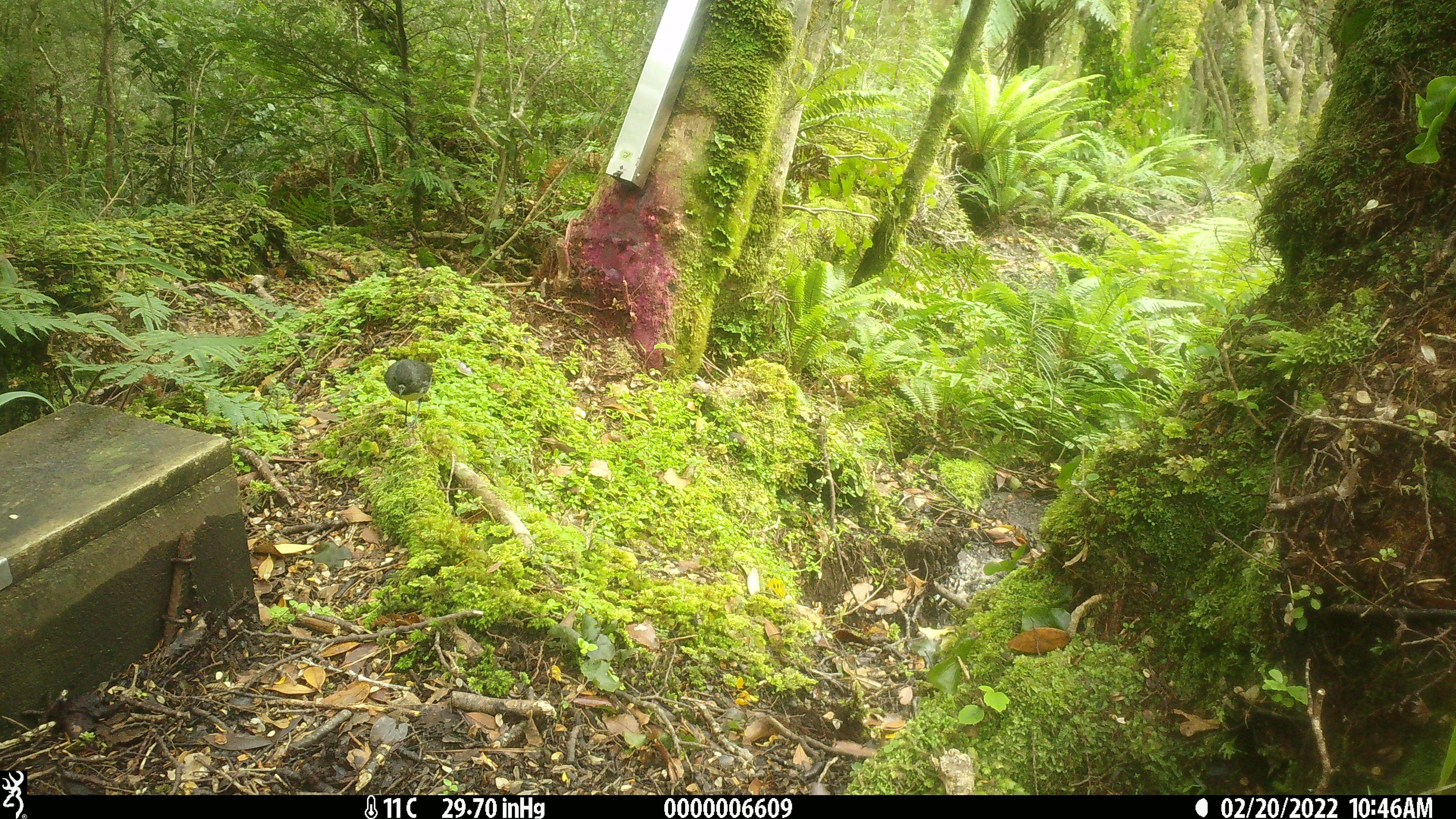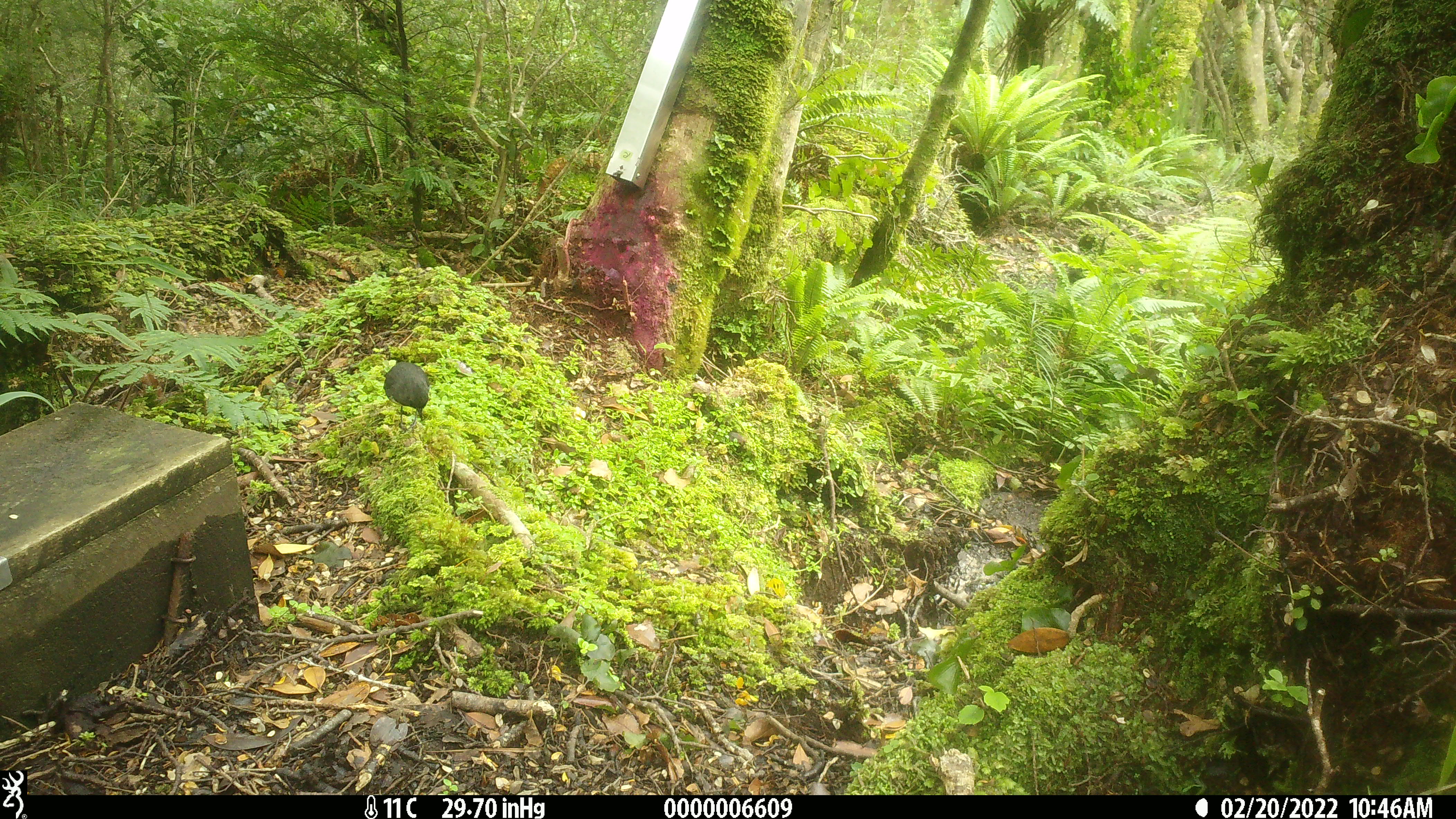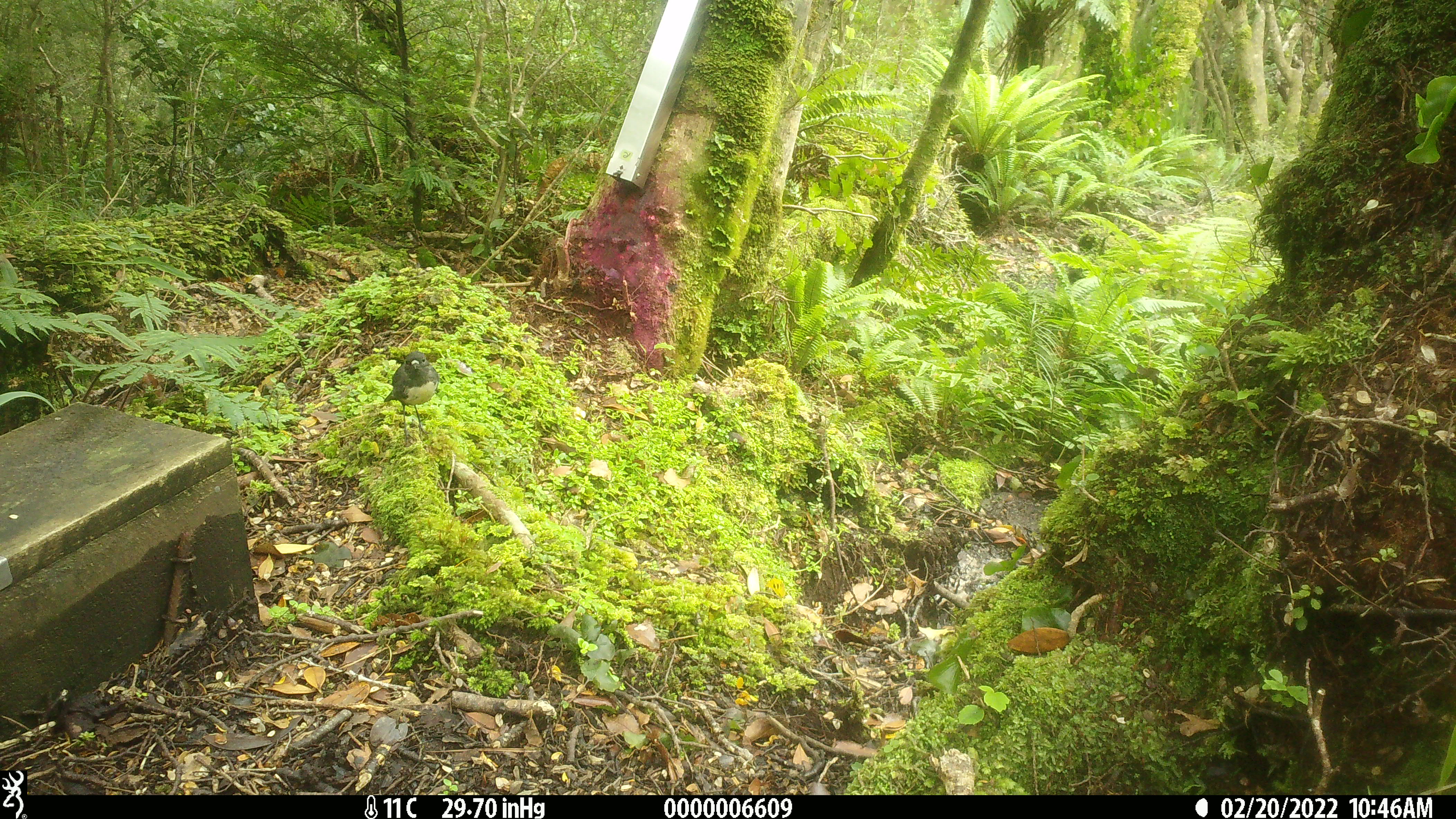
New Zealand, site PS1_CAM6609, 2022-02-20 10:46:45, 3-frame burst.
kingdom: Animalia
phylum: Chordata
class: Aves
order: Passeriformes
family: Petroicidae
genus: Petroica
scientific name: Petroica australis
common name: new zealand robin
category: robin